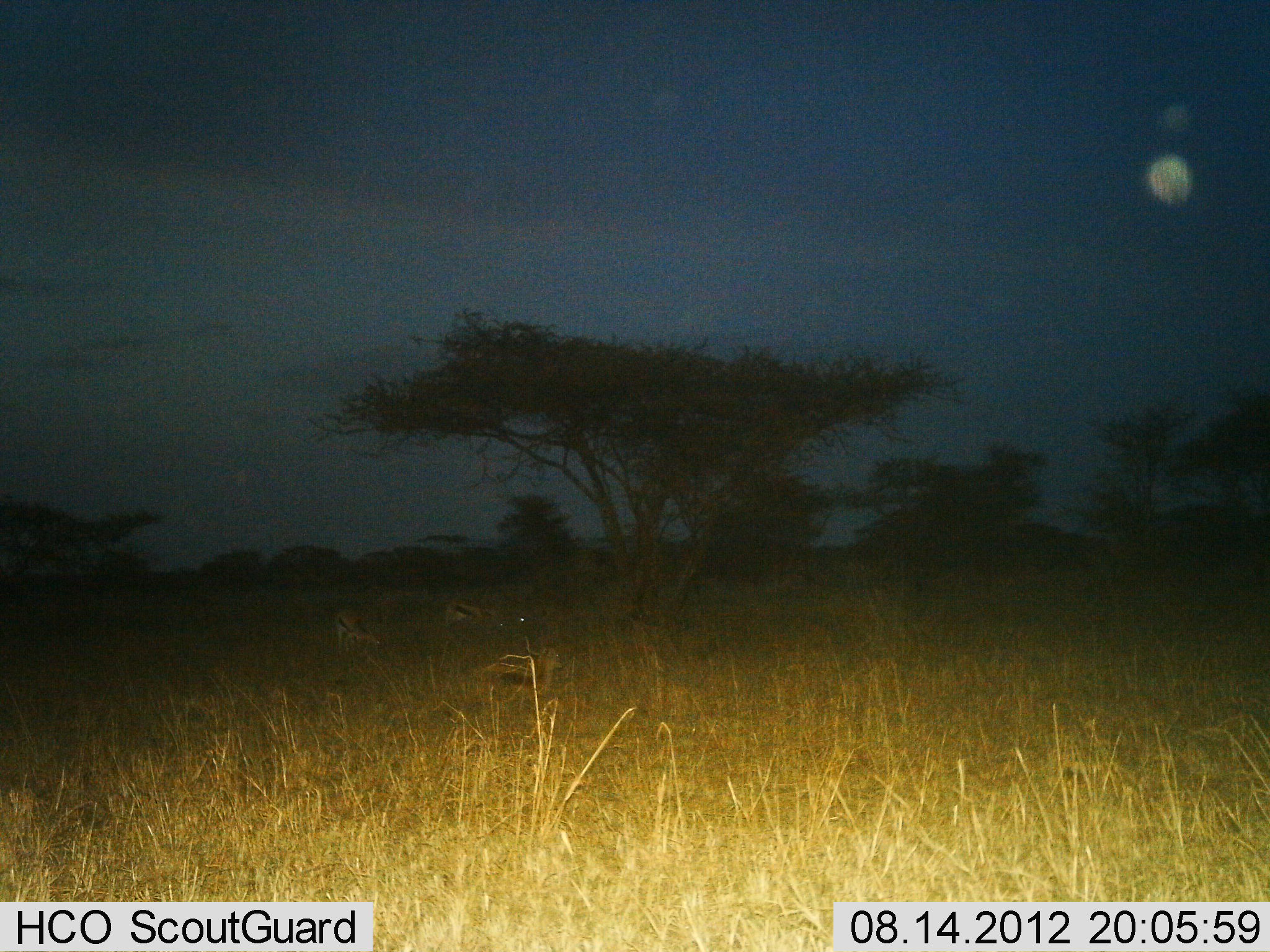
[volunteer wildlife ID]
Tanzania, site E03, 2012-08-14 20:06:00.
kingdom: Animalia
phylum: Chordata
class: Mammalia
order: Artiodactyla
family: Bovidae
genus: Eudorcas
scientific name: Eudorcas thomsonii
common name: thomson's gazelle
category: gazellethomsons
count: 3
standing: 40%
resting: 10%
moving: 0%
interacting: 0%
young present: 10%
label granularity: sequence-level